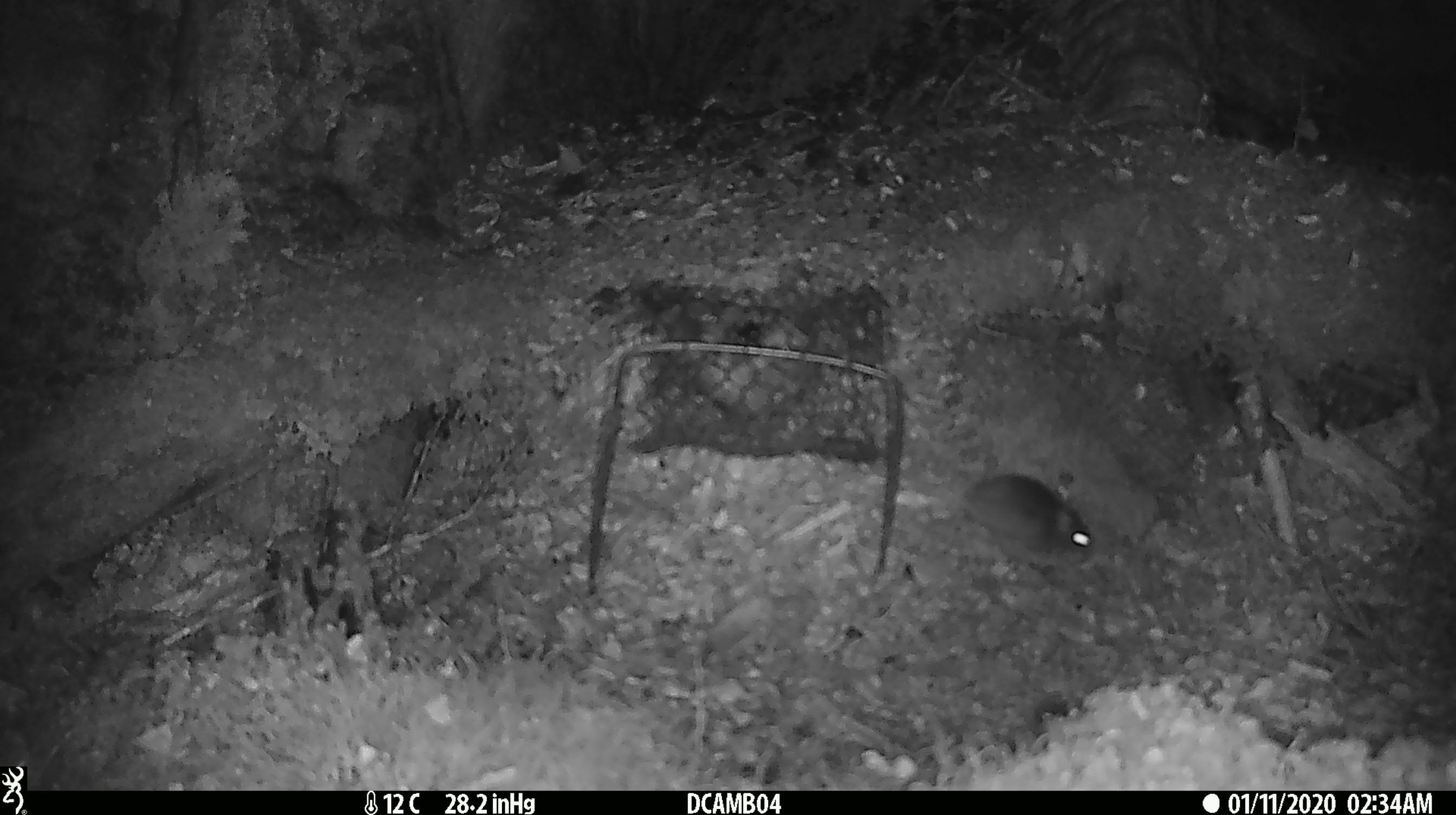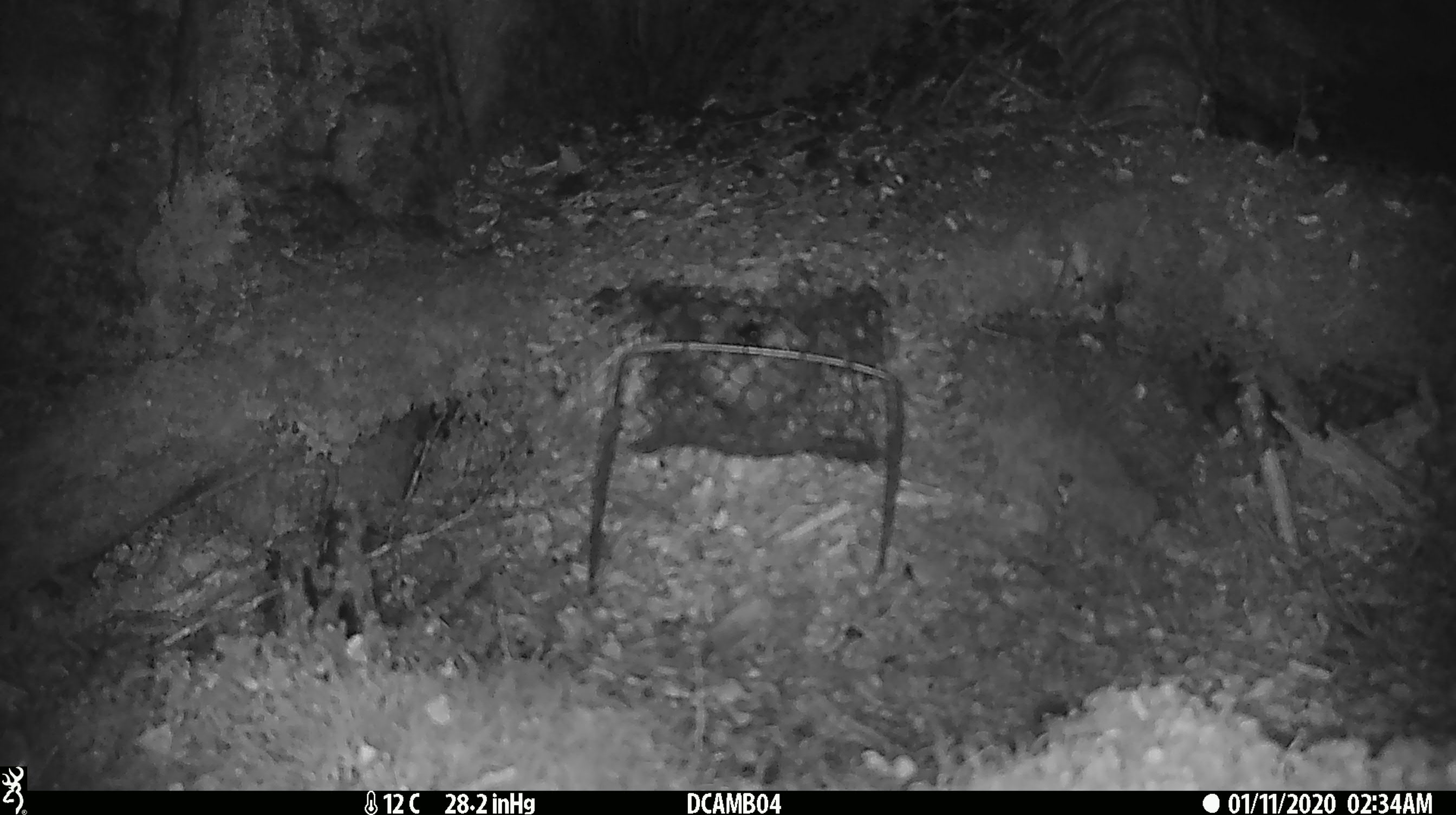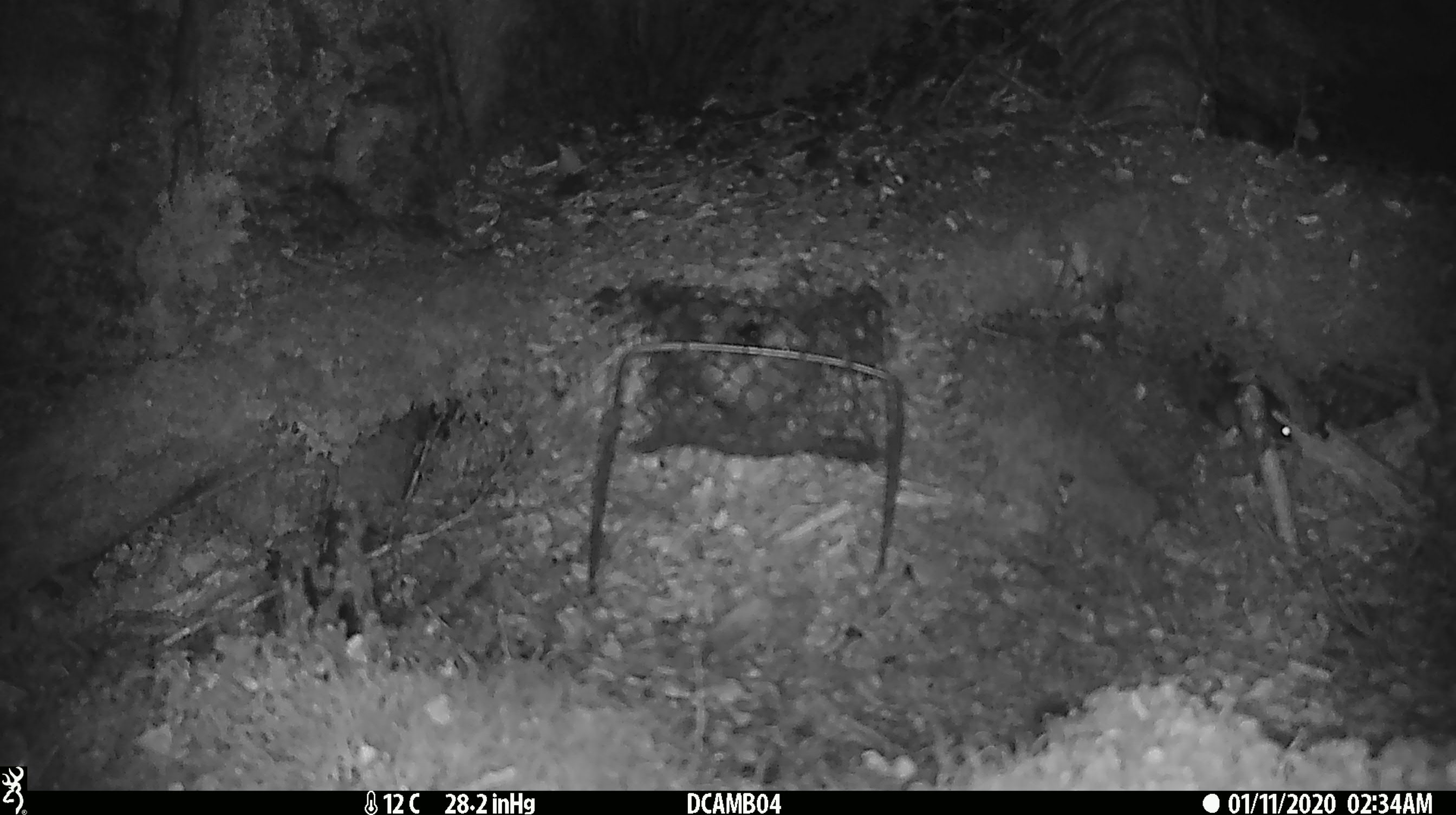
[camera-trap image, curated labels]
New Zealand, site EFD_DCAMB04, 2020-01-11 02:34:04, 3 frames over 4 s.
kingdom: Animalia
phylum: Chordata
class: Mammalia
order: Rodentia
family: Muridae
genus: Mus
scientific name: Mus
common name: mouse